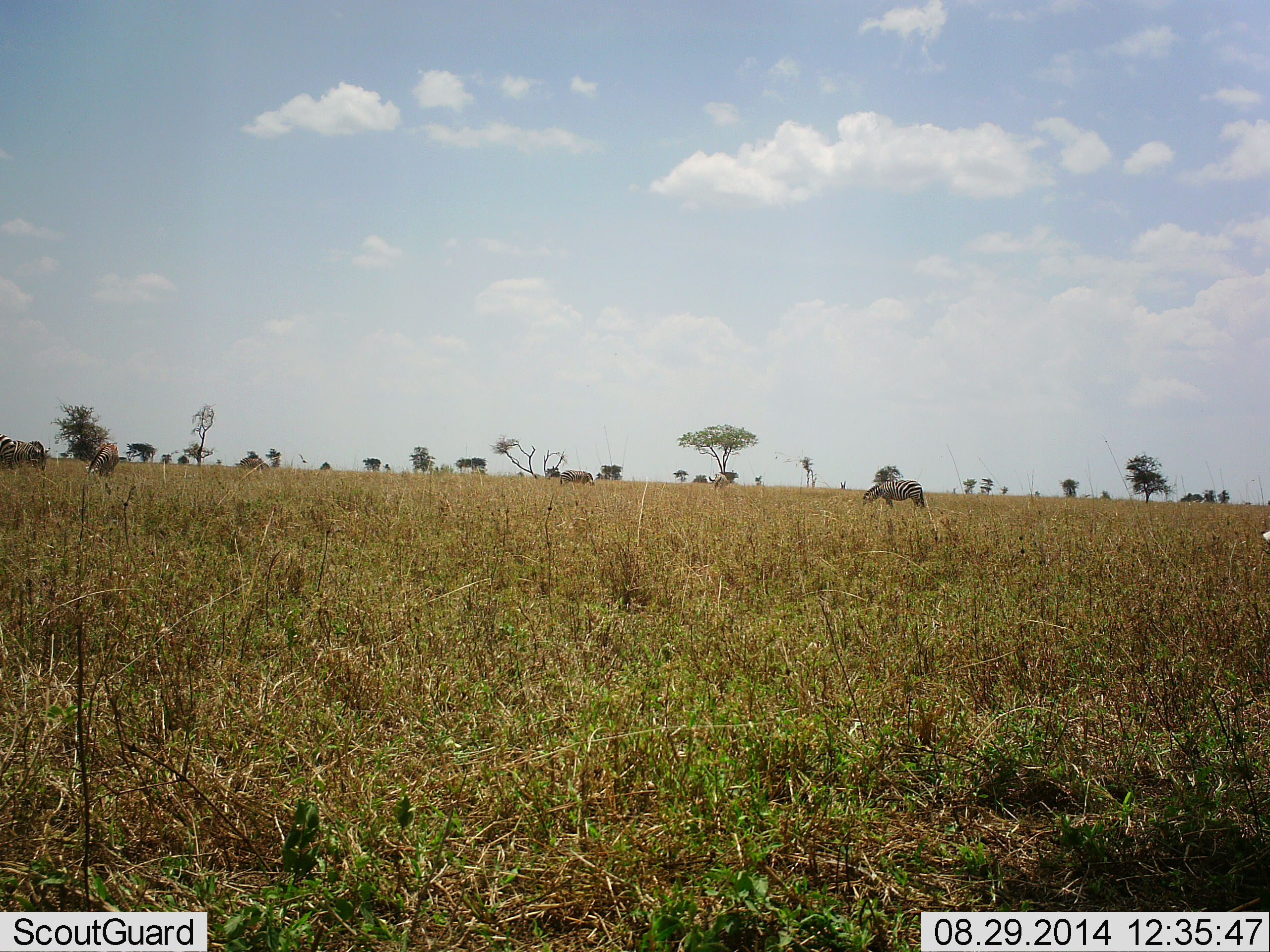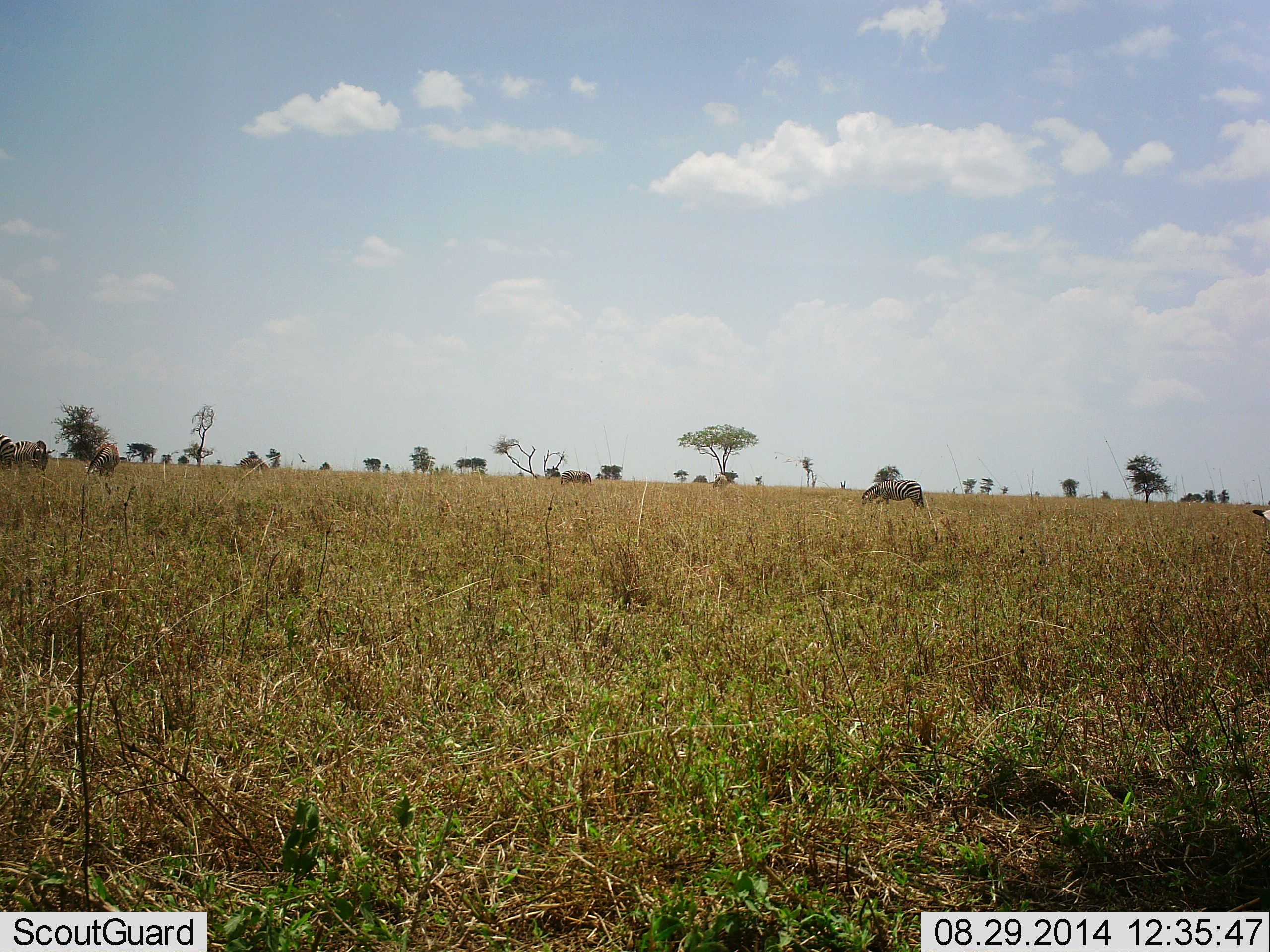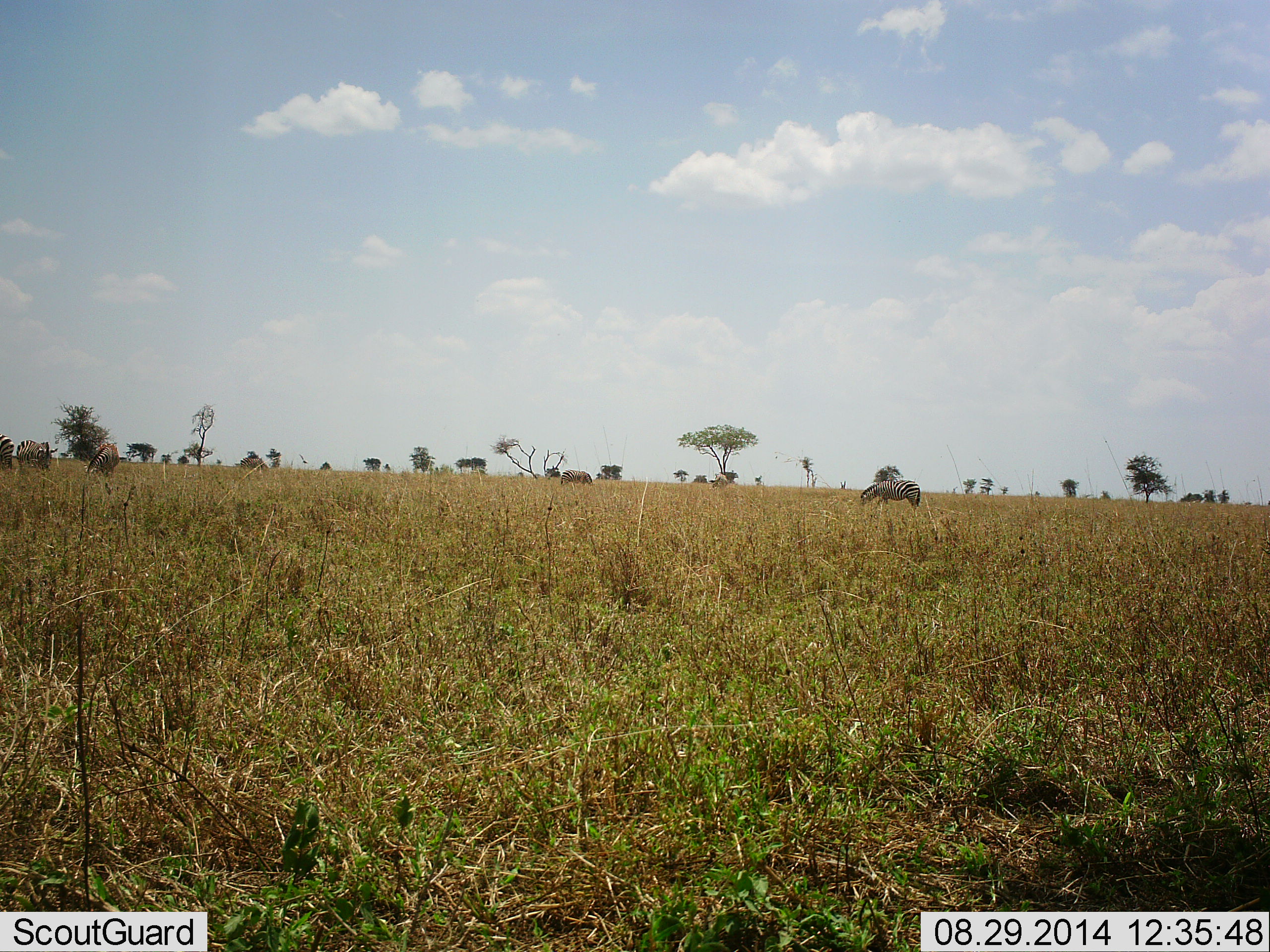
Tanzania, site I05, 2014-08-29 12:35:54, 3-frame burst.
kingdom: Animalia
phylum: Chordata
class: Mammalia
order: Perissodactyla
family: Equidae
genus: Equus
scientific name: Equus quagga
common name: plains zebra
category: zebra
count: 5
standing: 20%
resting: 0%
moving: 0%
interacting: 0%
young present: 0%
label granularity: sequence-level